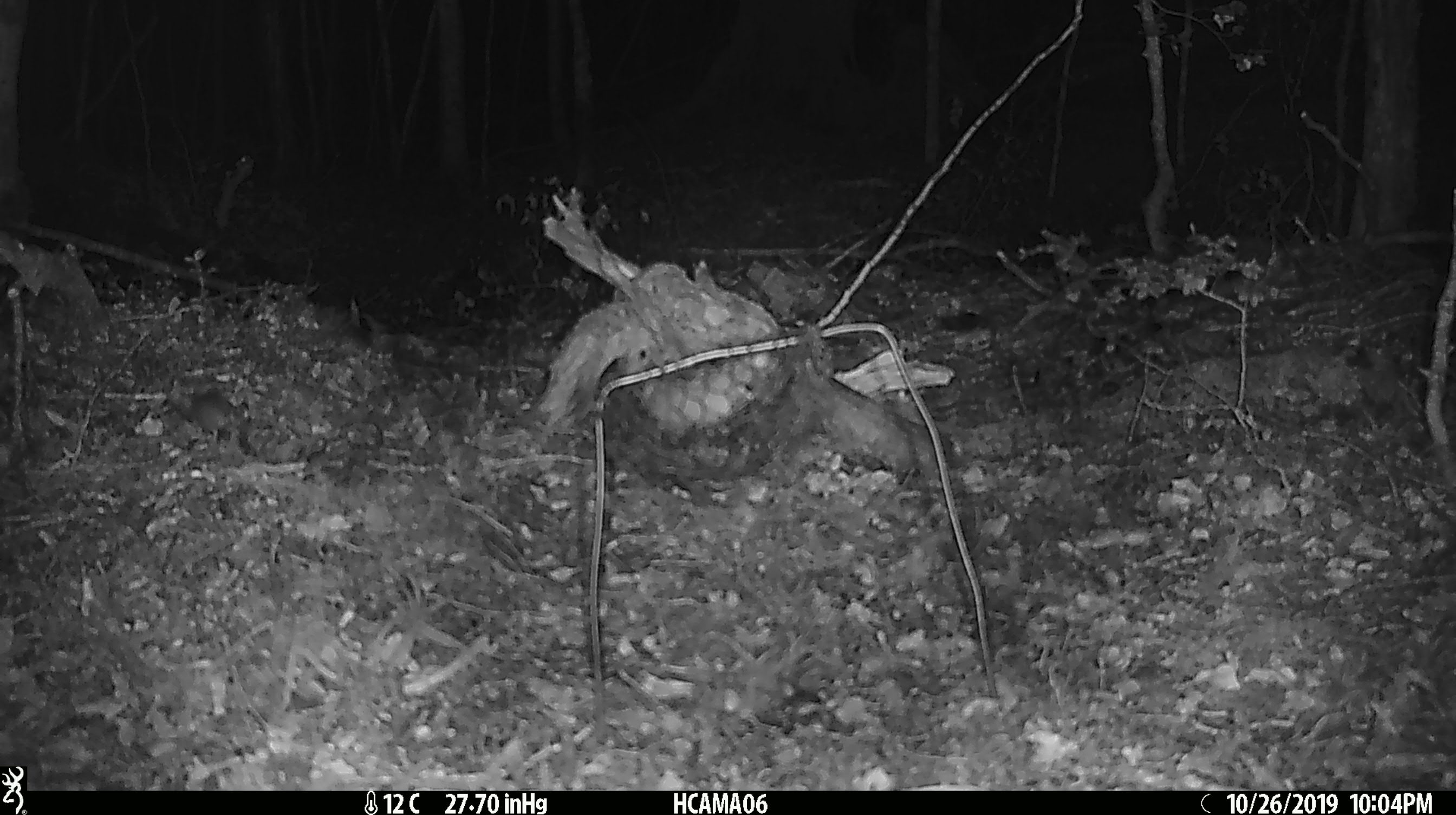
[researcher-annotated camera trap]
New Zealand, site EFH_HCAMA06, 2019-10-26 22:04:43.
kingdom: Animalia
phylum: Chordata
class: Mammalia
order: Rodentia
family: Muridae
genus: Mus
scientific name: Mus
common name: mouse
Mouse (Mus).